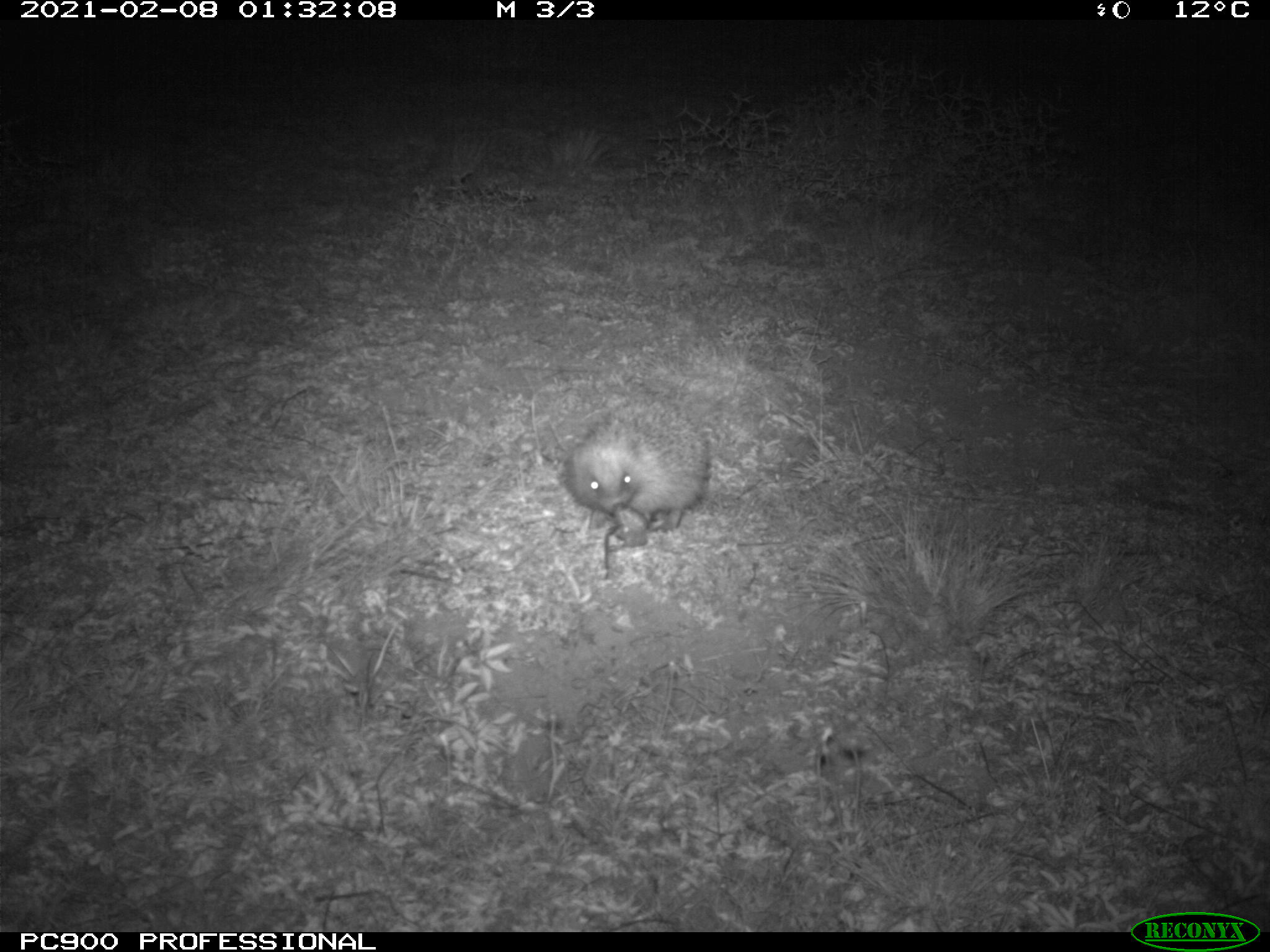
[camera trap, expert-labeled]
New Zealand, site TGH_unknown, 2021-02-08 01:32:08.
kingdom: Animalia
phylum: Chordata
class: Mammalia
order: Eulipotyphla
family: Erinaceidae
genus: Erinaceus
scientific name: Erinaceus europaeus europaeus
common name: european hedgehog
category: hedgehog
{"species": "hedgehog (european hedgehog) (Erinaceus europaeus europaeus)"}